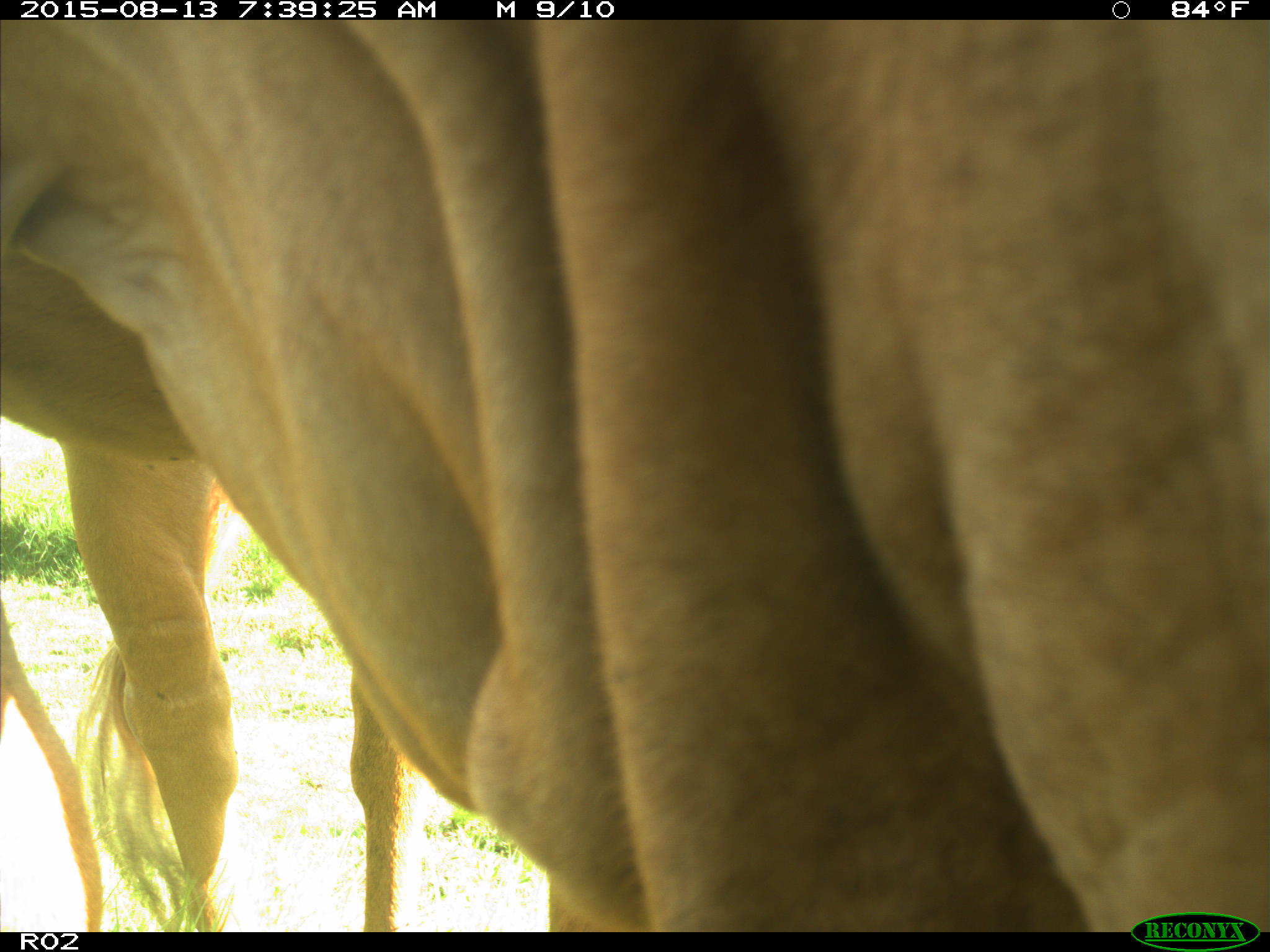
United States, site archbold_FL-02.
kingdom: Animalia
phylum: Chordata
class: Mammalia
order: Artiodactyla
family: Bovidae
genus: Bos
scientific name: Bos taurus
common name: domestic cow